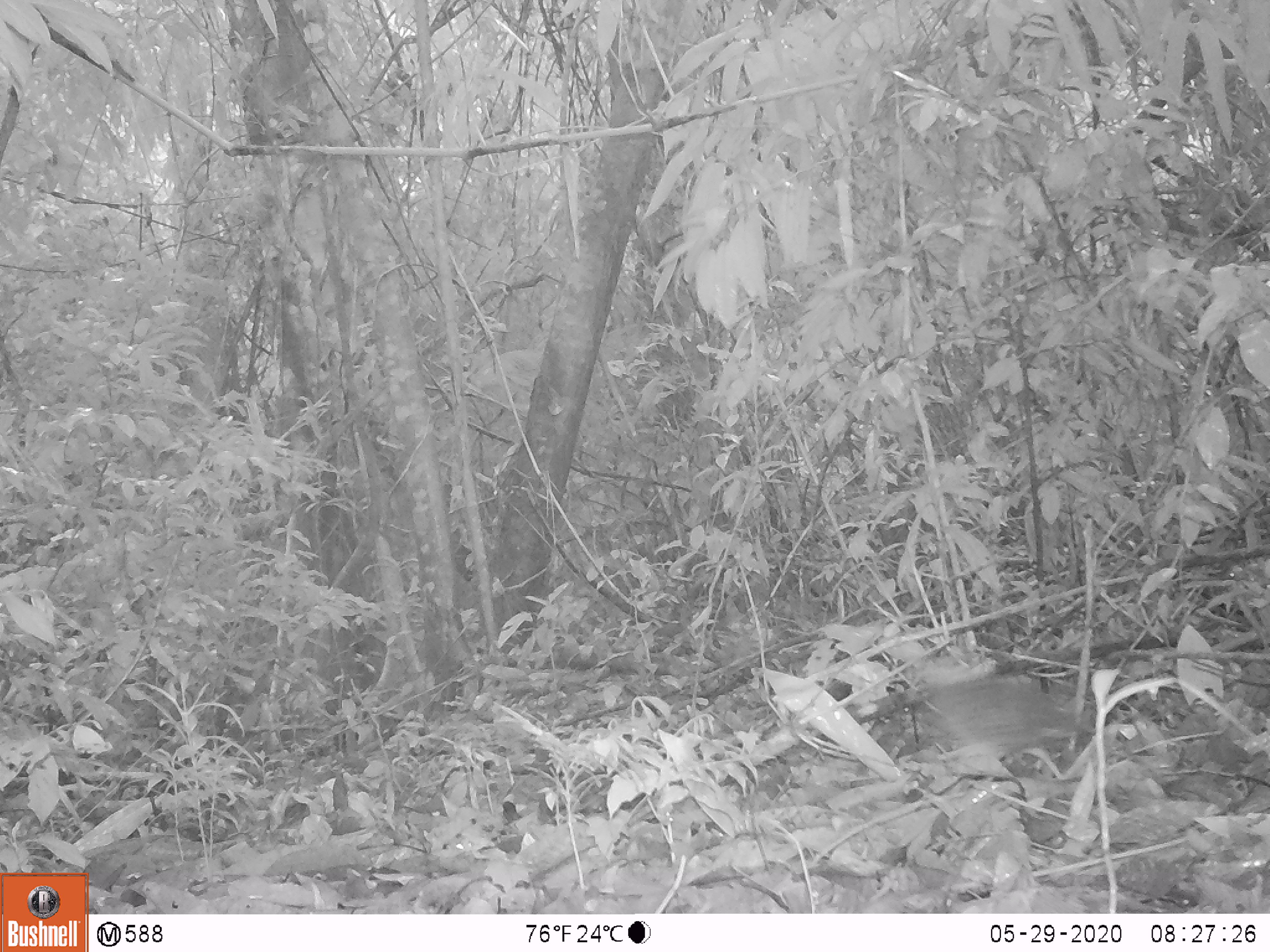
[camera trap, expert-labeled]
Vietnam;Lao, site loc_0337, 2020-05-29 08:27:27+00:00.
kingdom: Animalia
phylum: Chordata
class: Mammalia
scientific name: Mammalia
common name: mammal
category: unidentified small mammal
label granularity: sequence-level